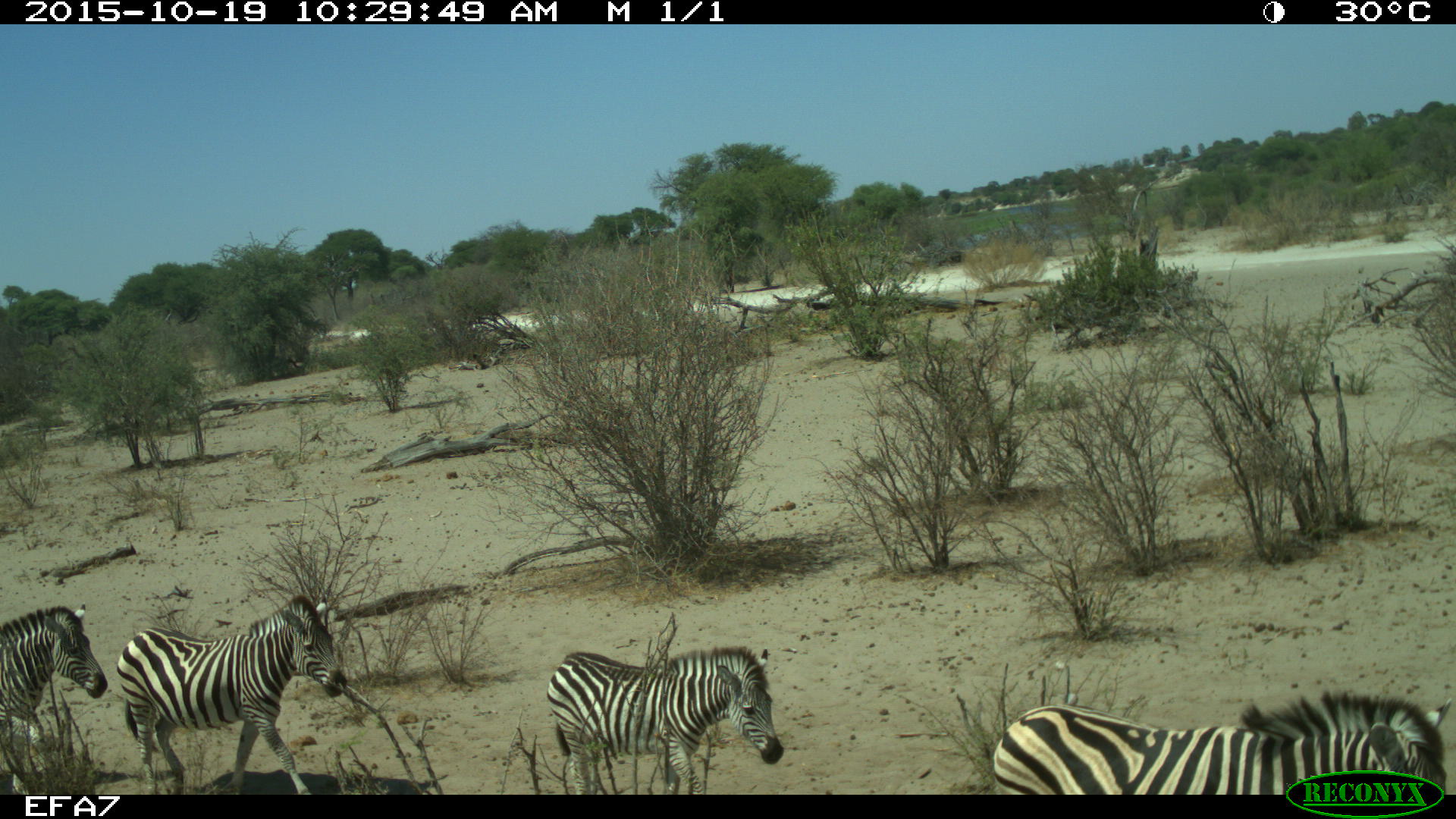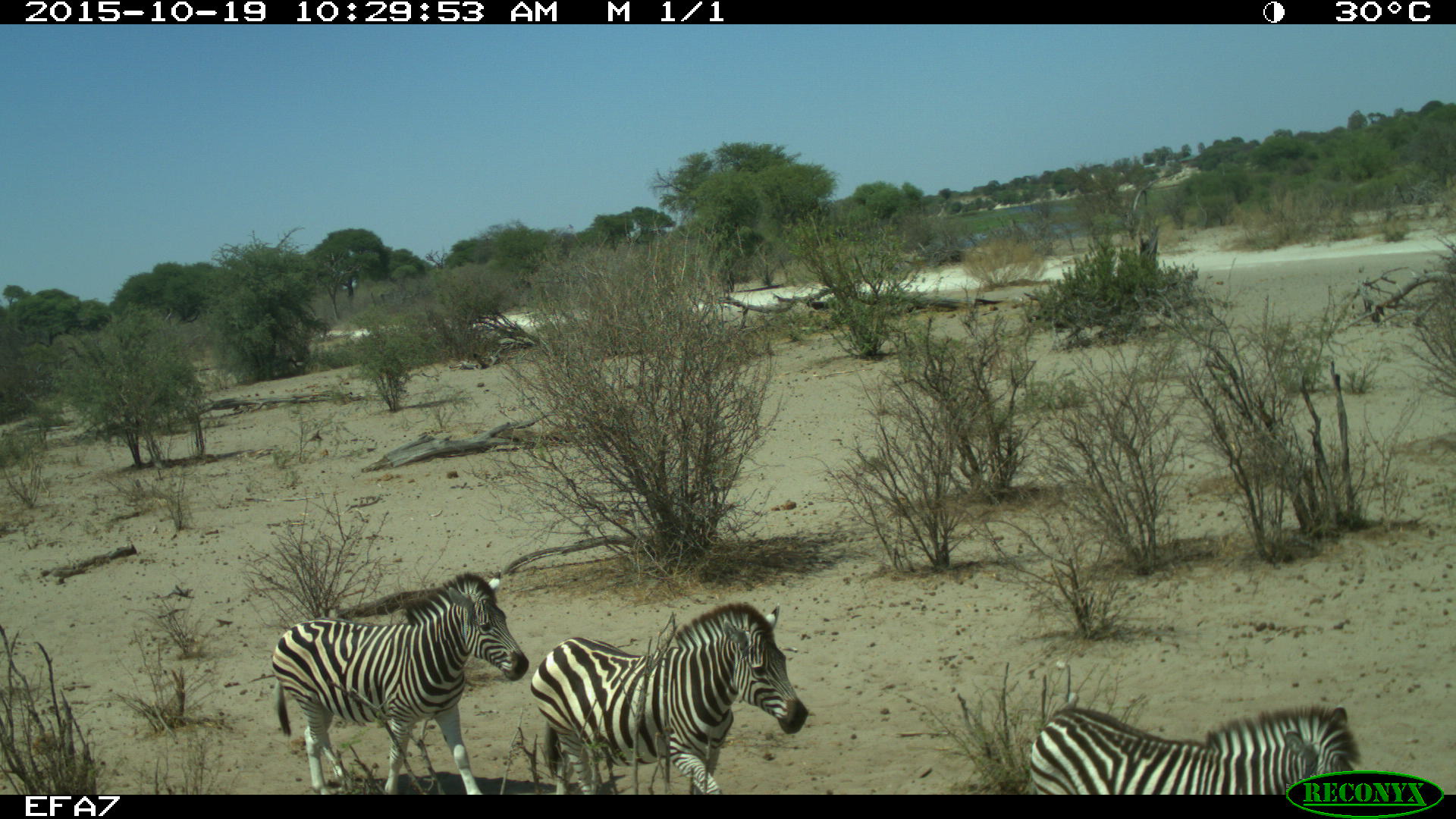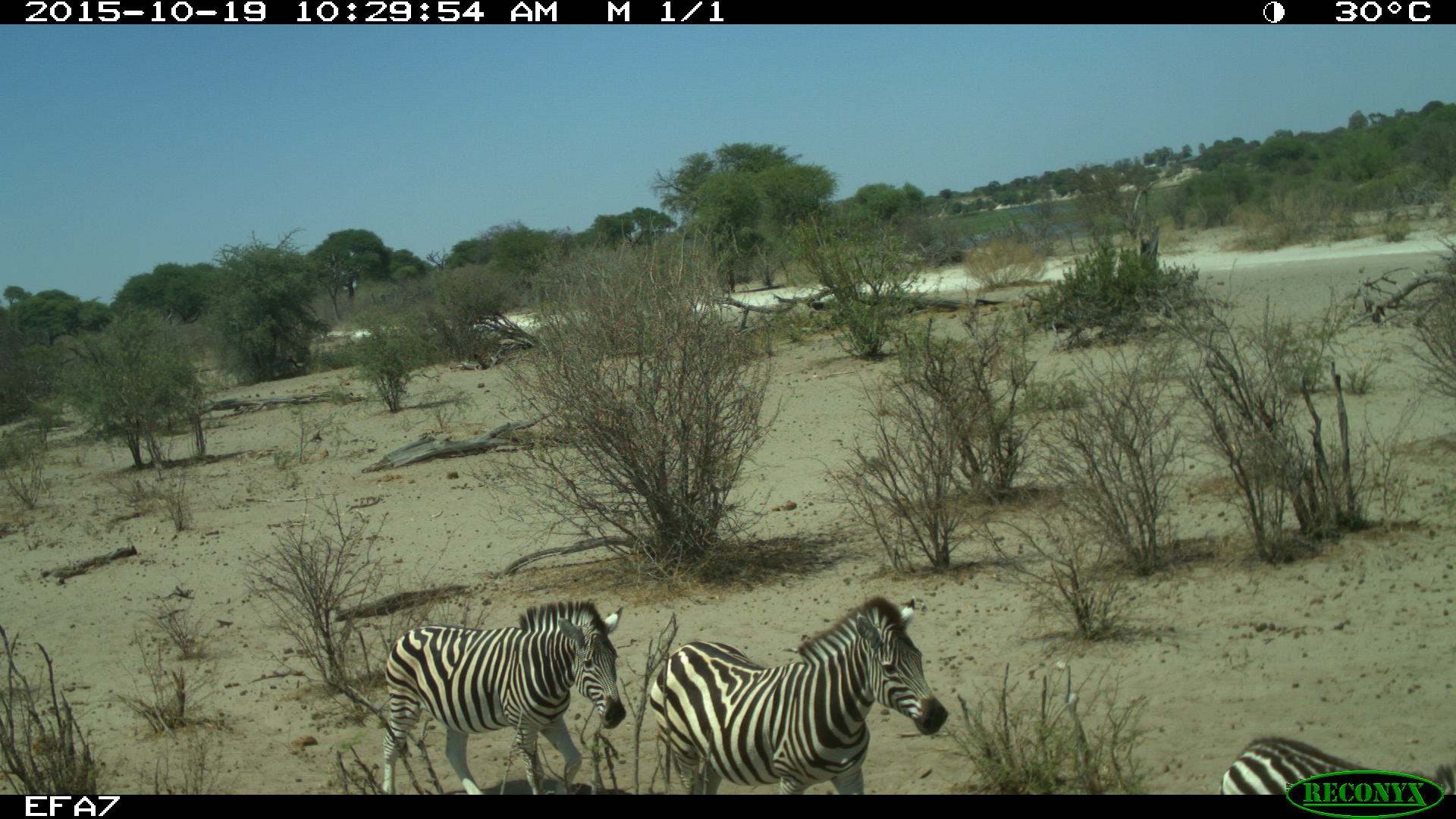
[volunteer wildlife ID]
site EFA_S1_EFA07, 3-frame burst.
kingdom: Animalia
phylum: Chordata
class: Mammalia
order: Perissodactyla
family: Equidae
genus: Equus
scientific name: Equus quagga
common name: plains zebra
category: zebraplains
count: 4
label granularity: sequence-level